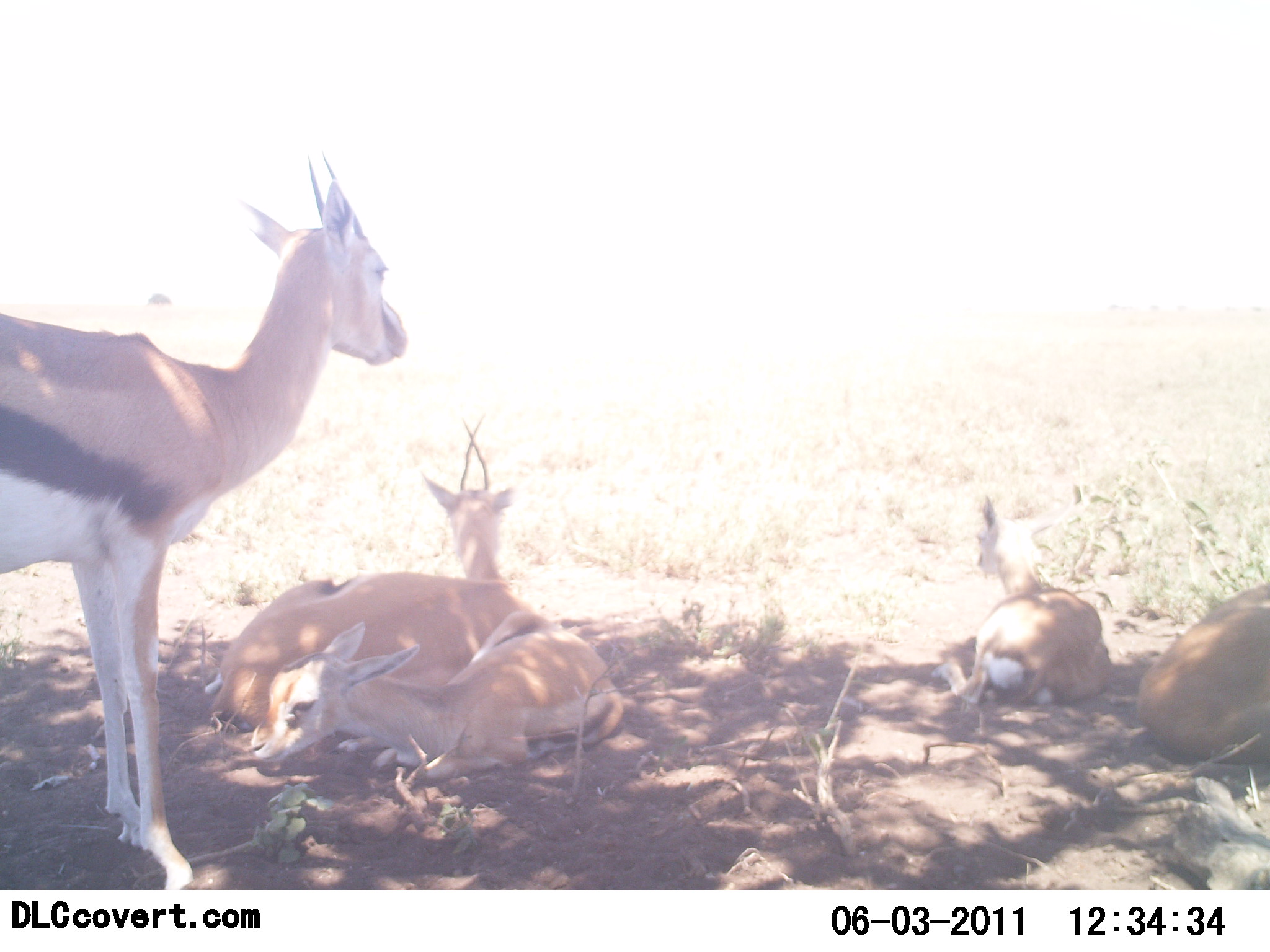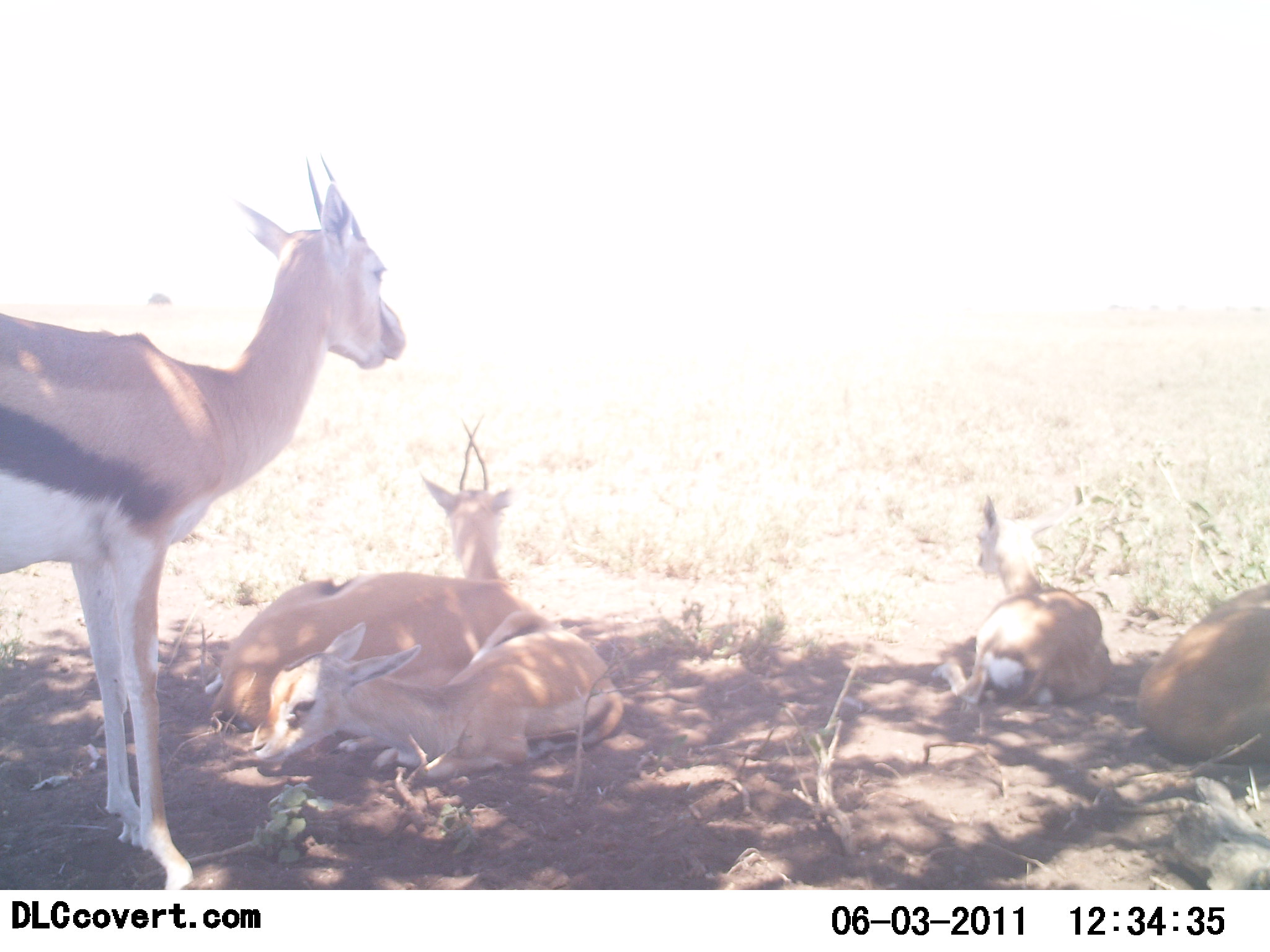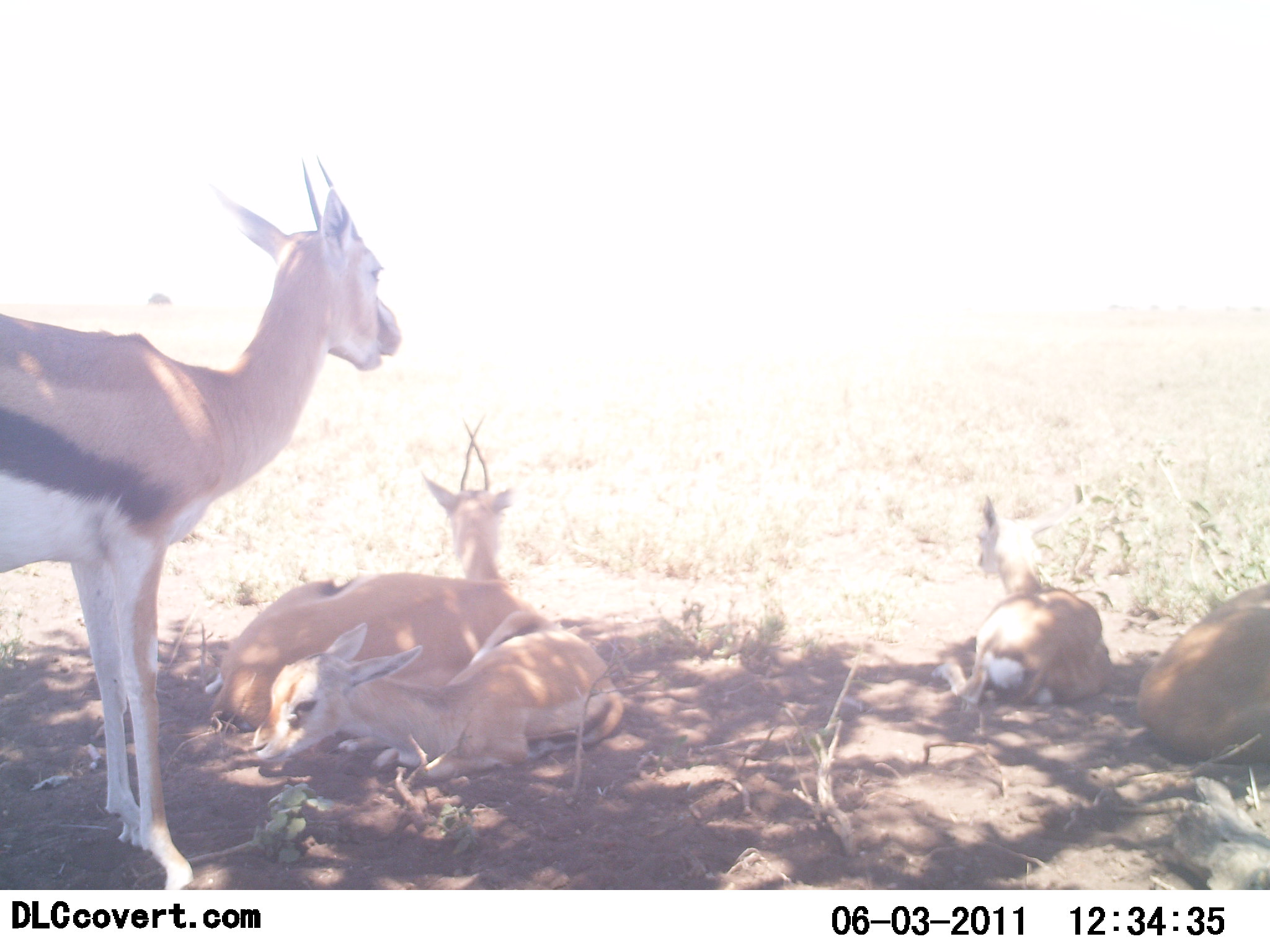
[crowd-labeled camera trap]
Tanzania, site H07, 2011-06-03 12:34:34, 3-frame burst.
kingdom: Animalia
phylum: Chordata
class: Mammalia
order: Artiodactyla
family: Bovidae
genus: Eudorcas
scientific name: Eudorcas thomsonii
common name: thomson's gazelle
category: gazellethomsons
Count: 5.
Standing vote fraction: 50%.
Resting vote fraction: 100%.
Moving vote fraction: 0%.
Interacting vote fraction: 0%.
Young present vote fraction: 60%.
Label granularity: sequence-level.